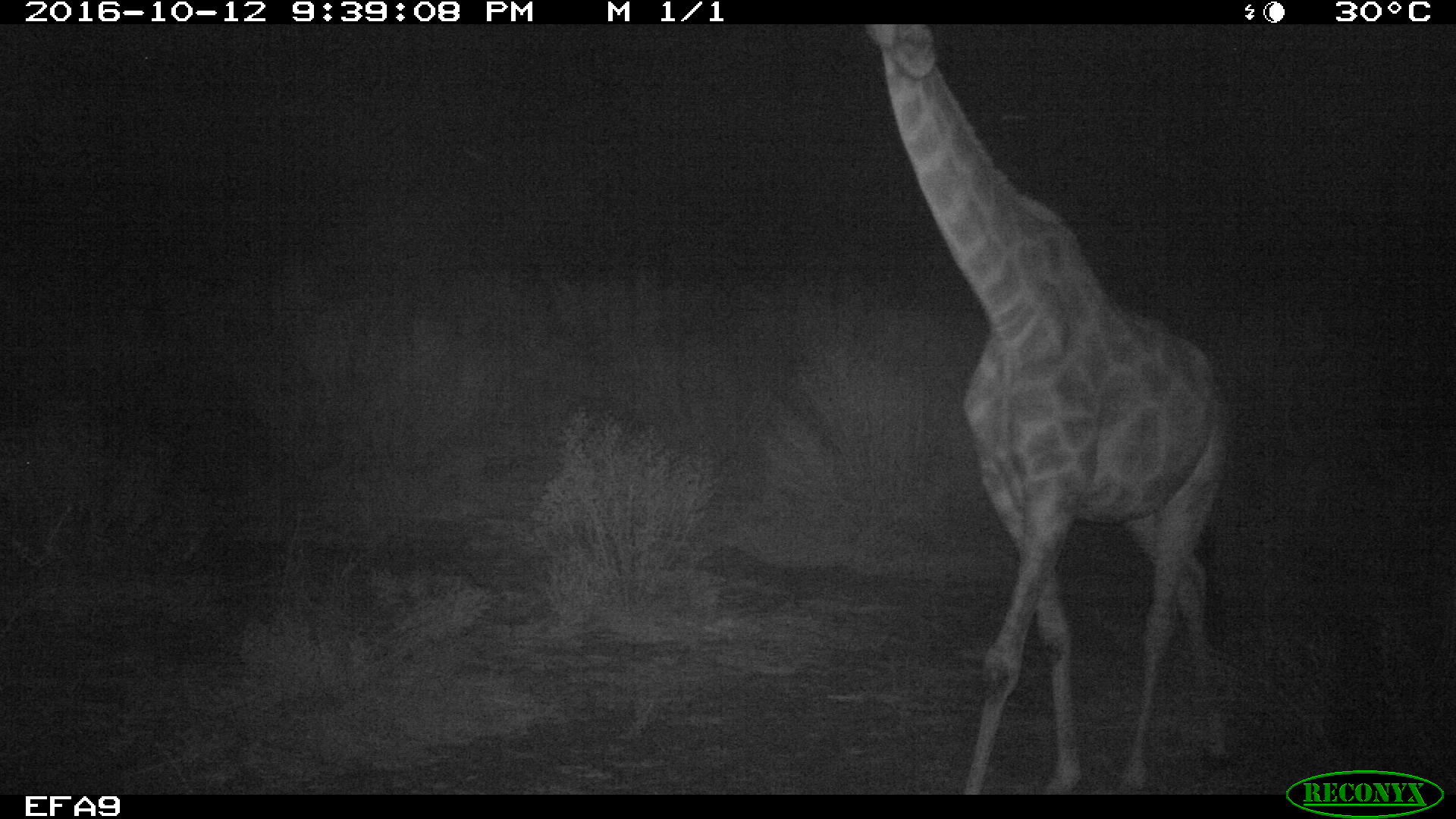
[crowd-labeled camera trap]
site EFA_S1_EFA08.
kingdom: Animalia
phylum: Chordata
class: Mammalia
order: Artiodactyla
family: Giraffidae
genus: Giraffa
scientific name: Giraffa camelopardalis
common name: giraffe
Giraffe (Giraffa camelopardalis), count 1. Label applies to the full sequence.